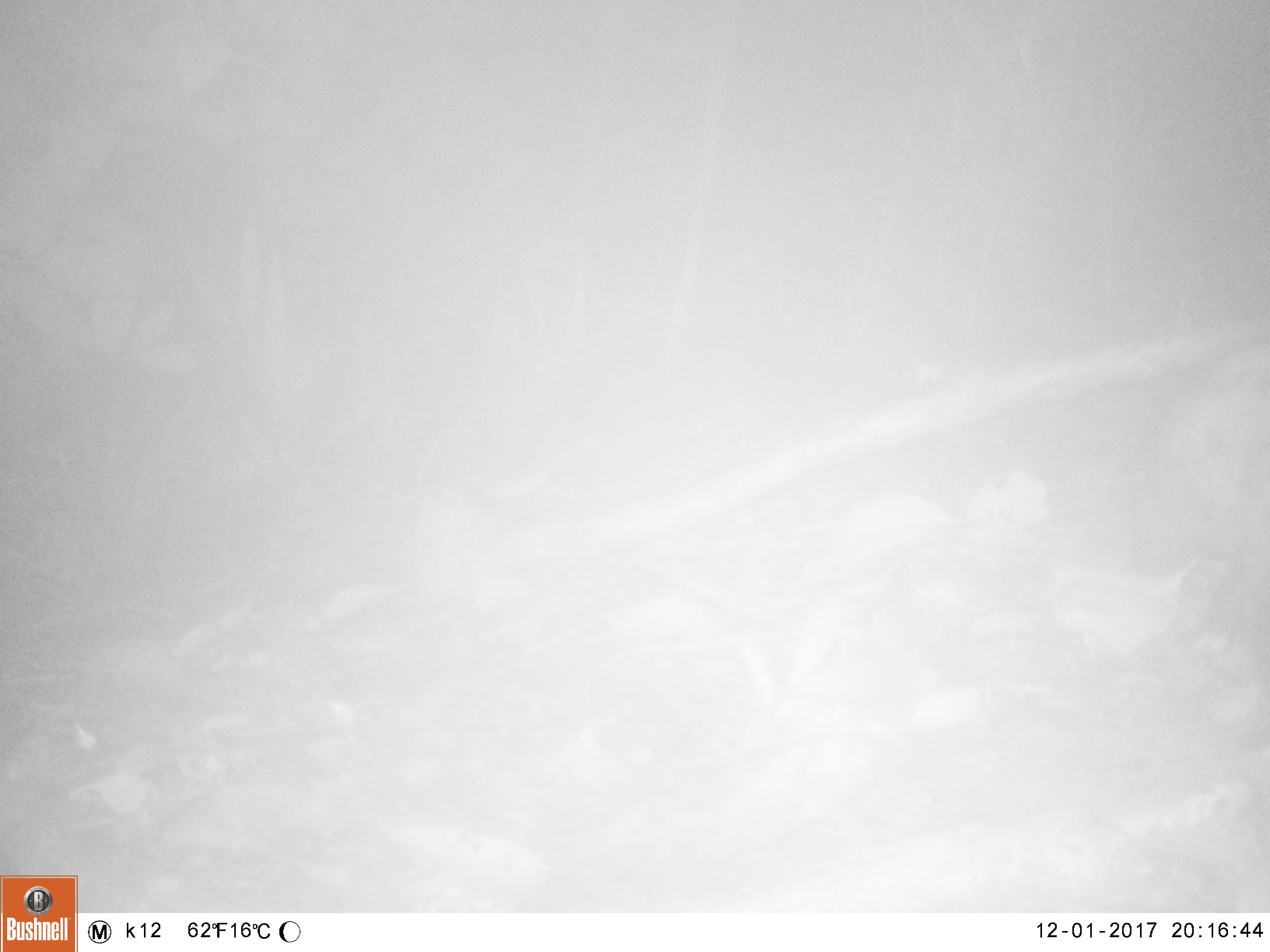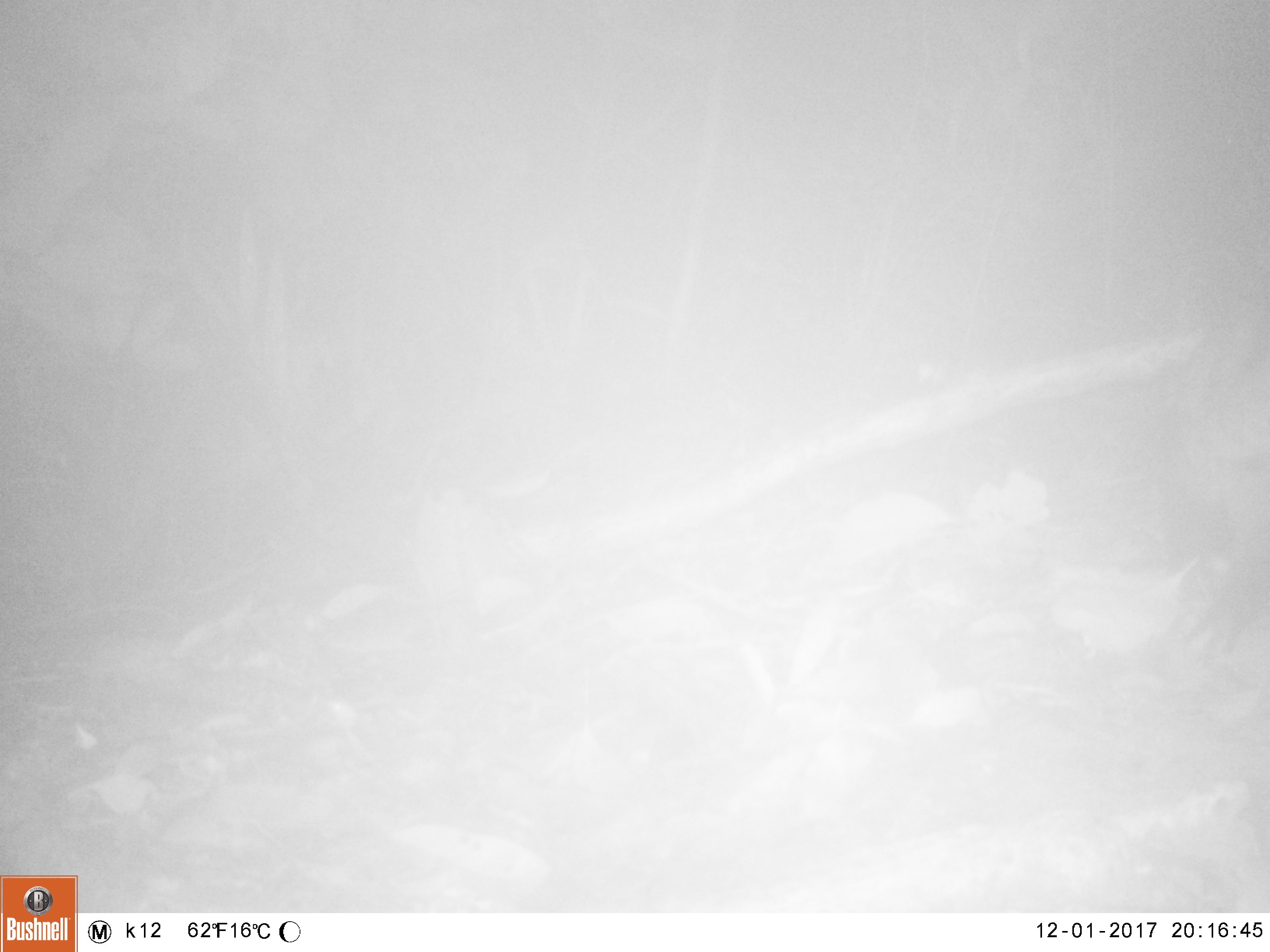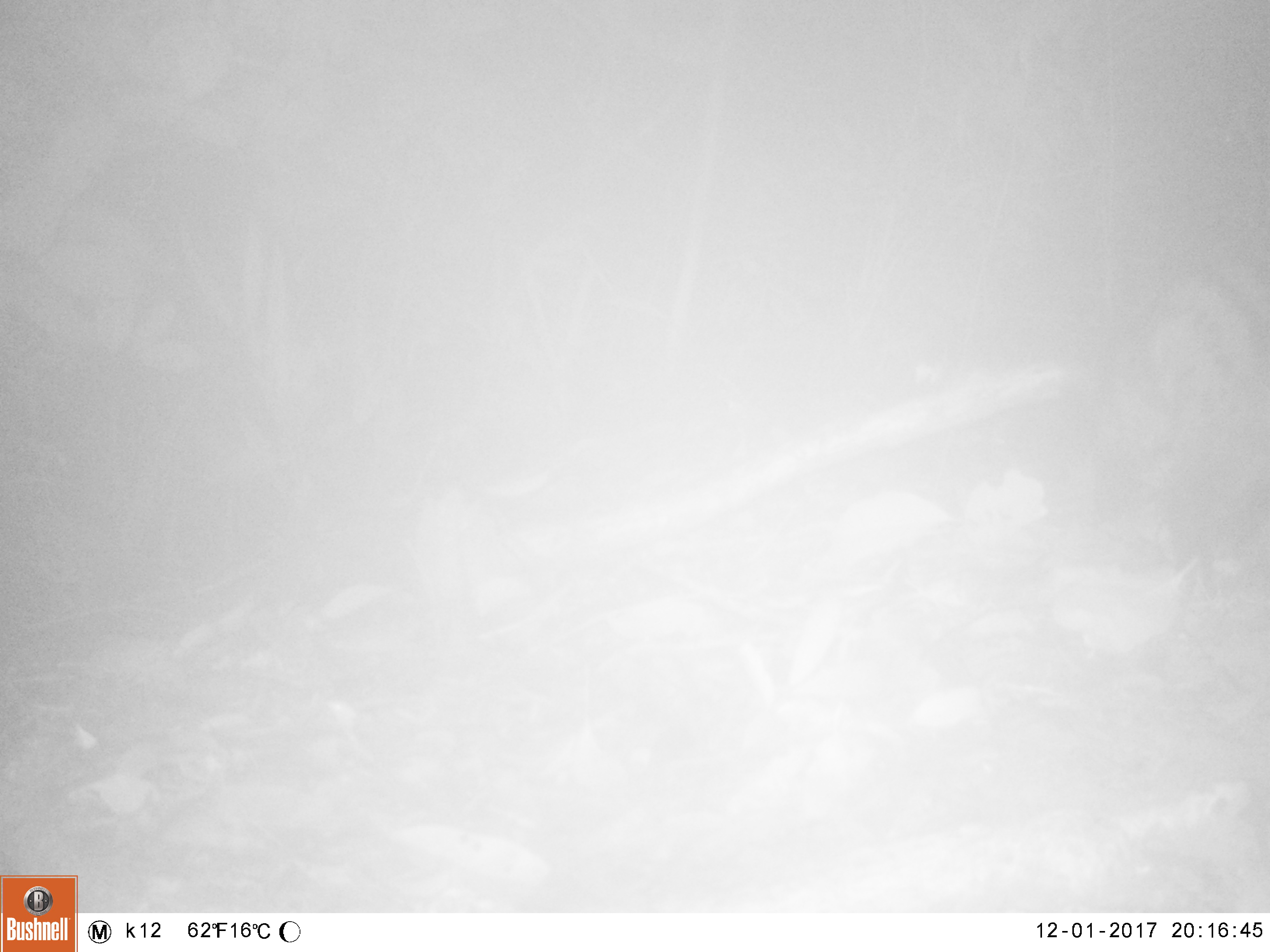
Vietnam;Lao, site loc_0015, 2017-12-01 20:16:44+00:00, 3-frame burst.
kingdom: Animalia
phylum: Chordata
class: Mammalia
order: Carnivora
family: Viverridae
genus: Paradoxurus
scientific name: Paradoxurus hermaphroditus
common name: common palm civet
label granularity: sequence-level